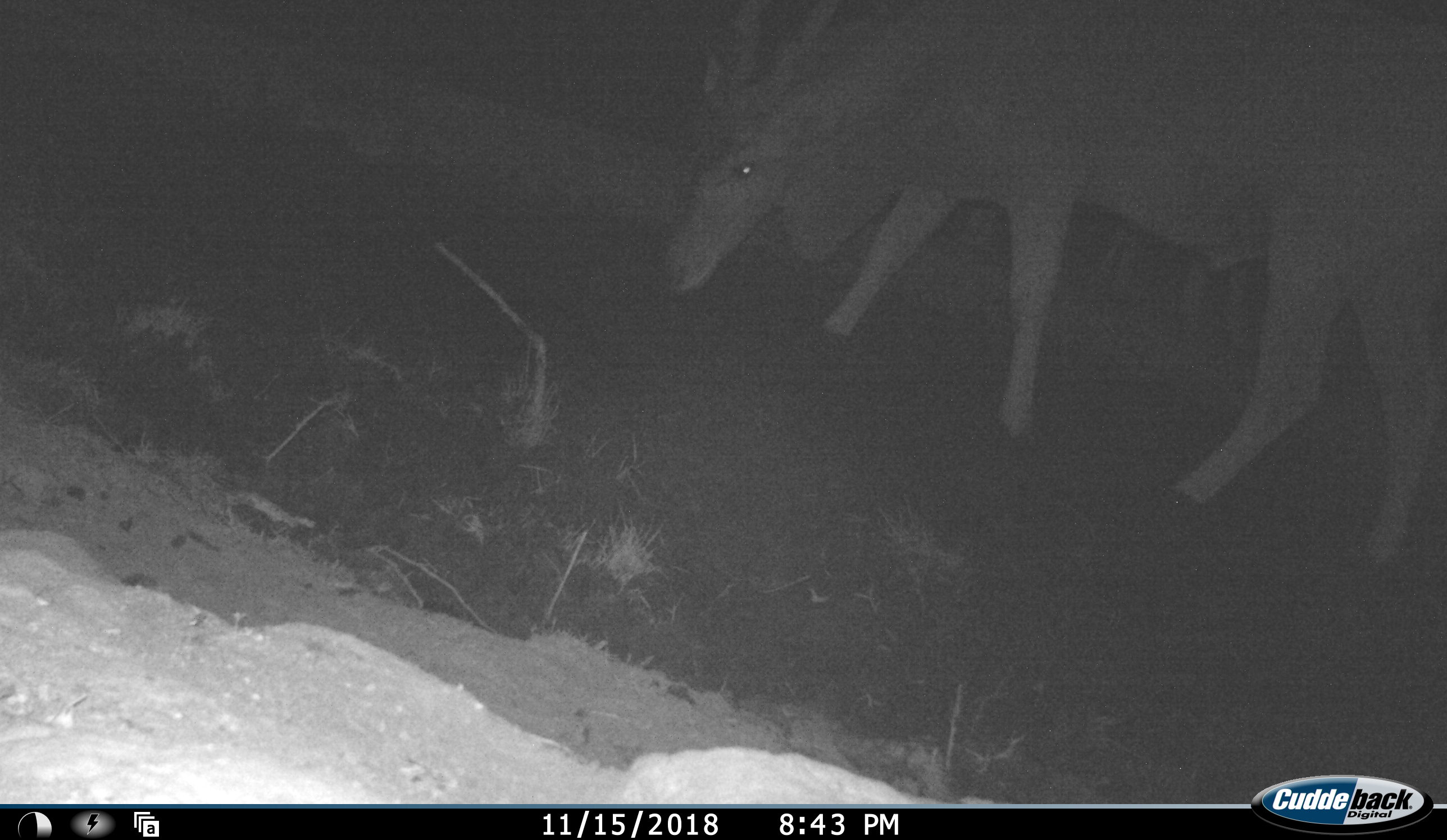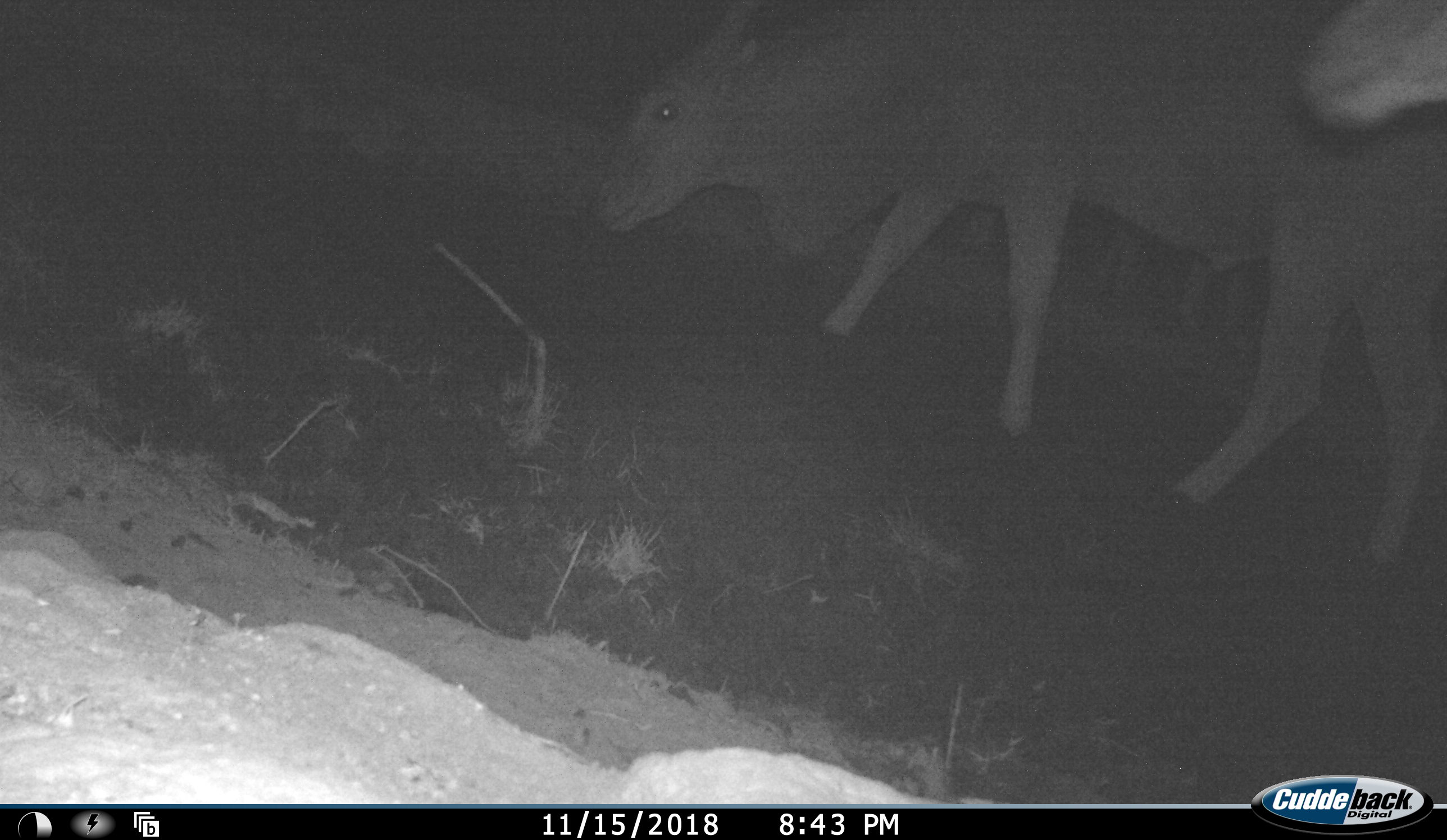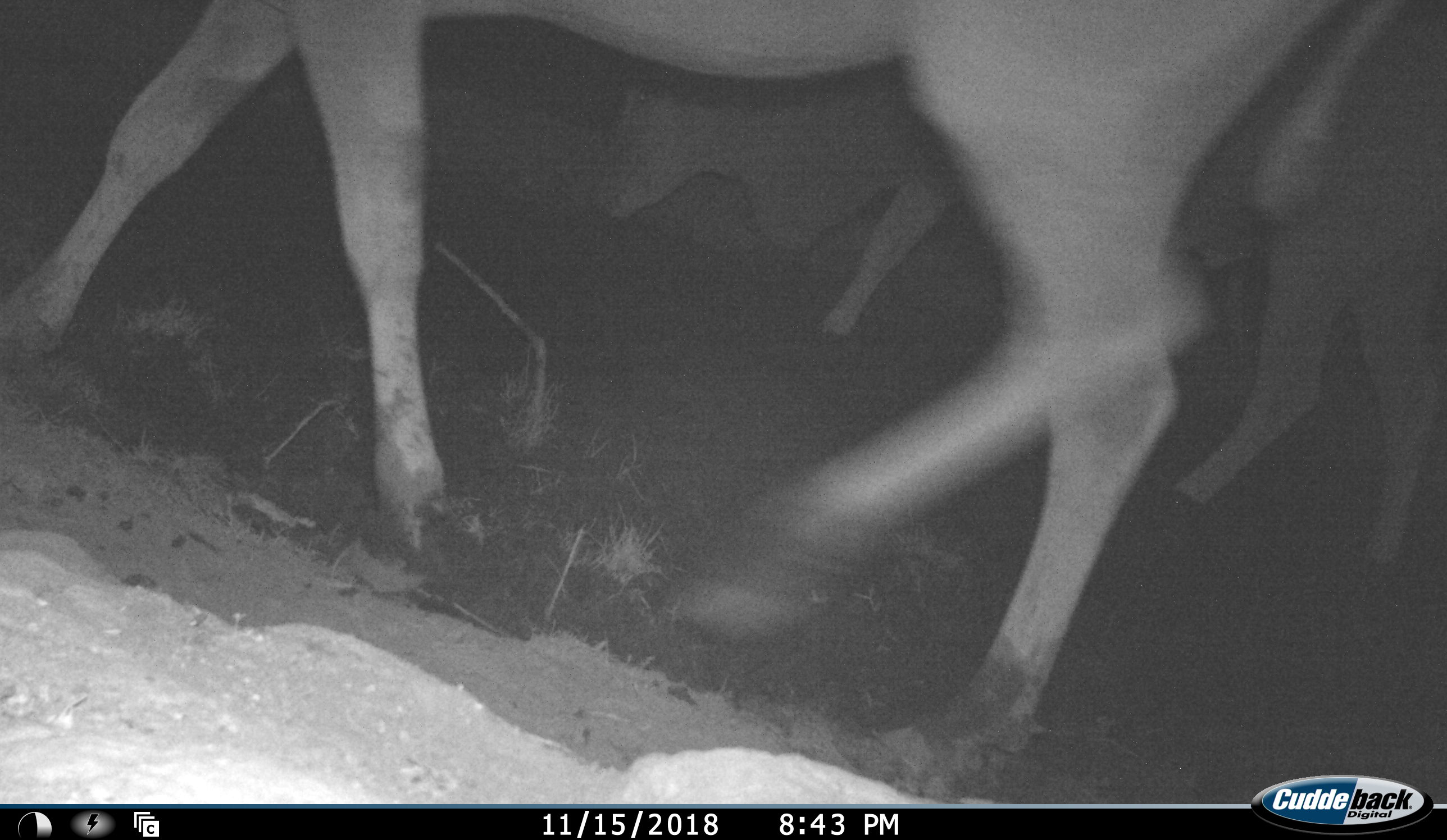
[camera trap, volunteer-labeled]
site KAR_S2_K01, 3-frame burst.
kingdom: Animalia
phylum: Chordata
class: Mammalia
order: Artiodactyla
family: Bovidae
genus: Tragelaphus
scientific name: Tragelaphus oryx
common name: eland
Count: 2.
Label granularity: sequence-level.